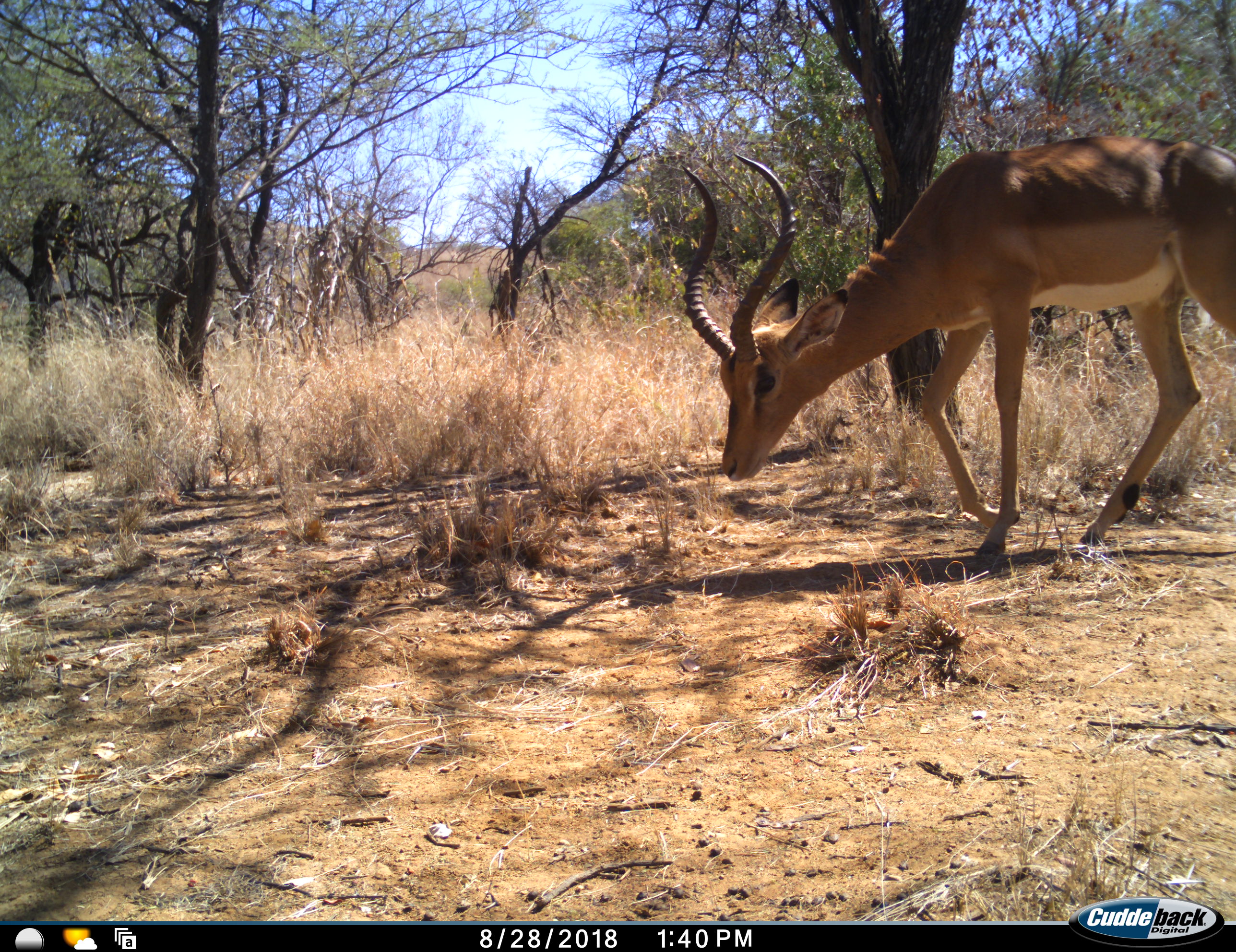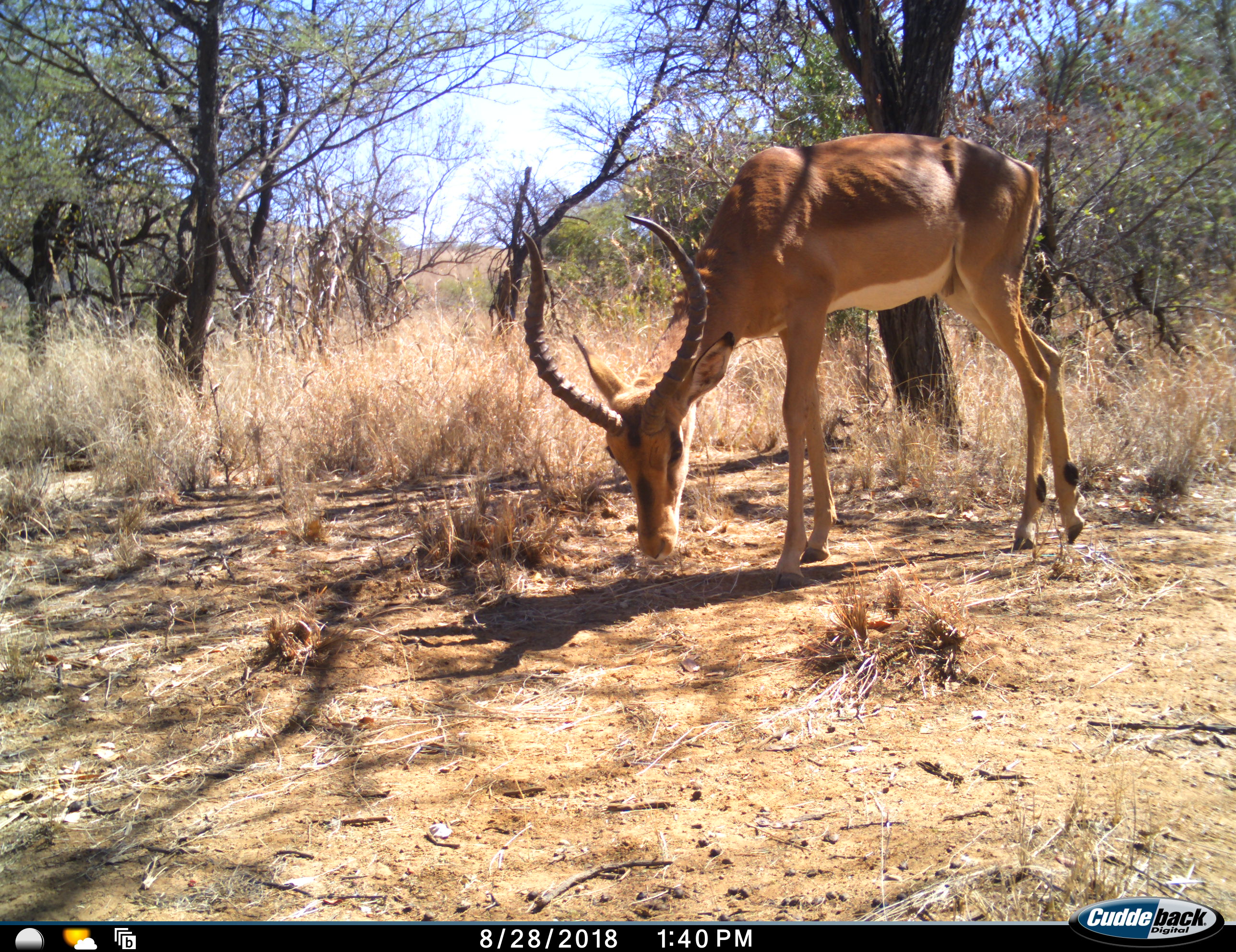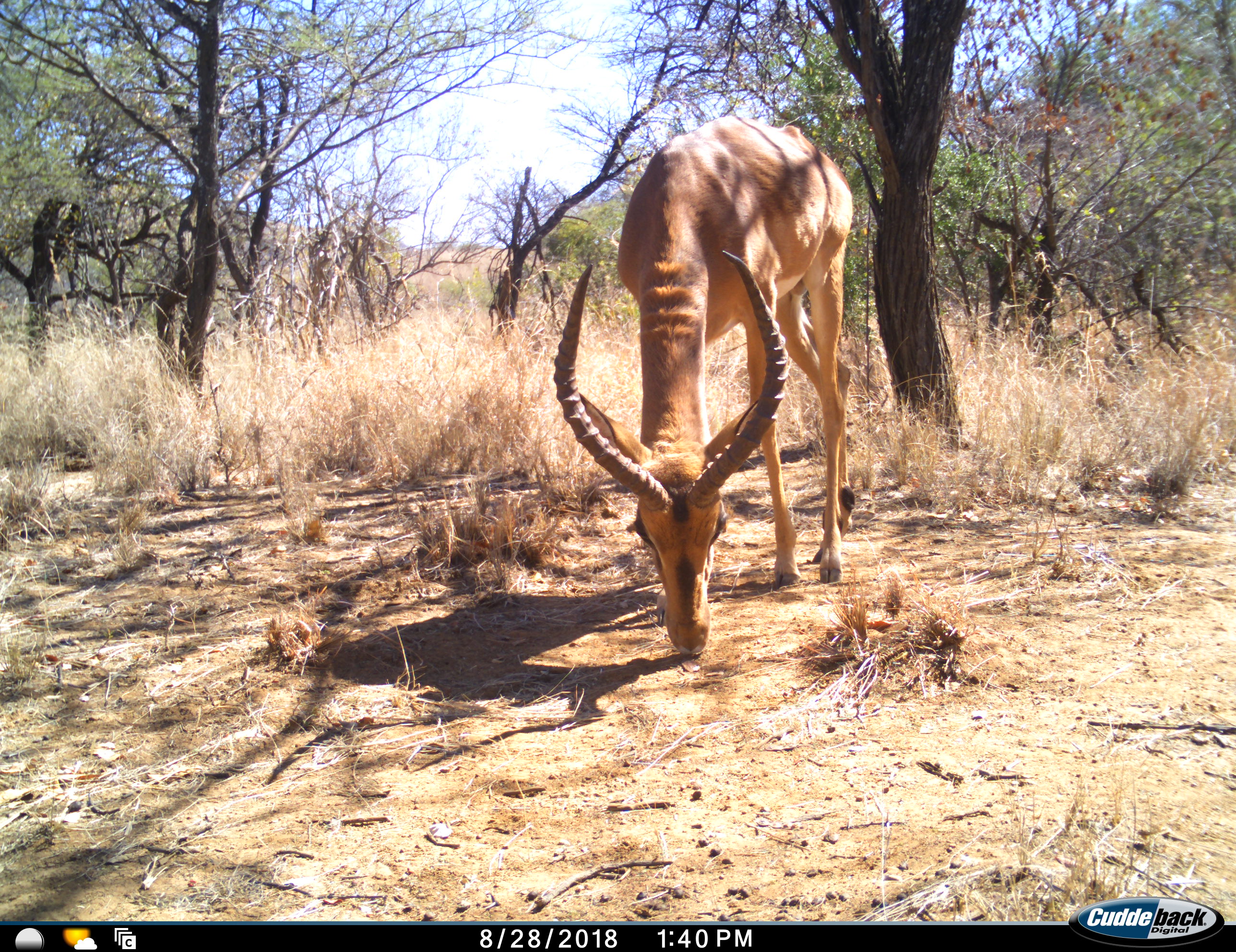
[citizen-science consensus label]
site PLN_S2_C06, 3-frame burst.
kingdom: Animalia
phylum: Chordata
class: Mammalia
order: Artiodactyla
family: Bovidae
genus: Aepyceros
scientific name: Aepyceros melampus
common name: impala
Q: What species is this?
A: Impala (Aepyceros melampus).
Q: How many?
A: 1.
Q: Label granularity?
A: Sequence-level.